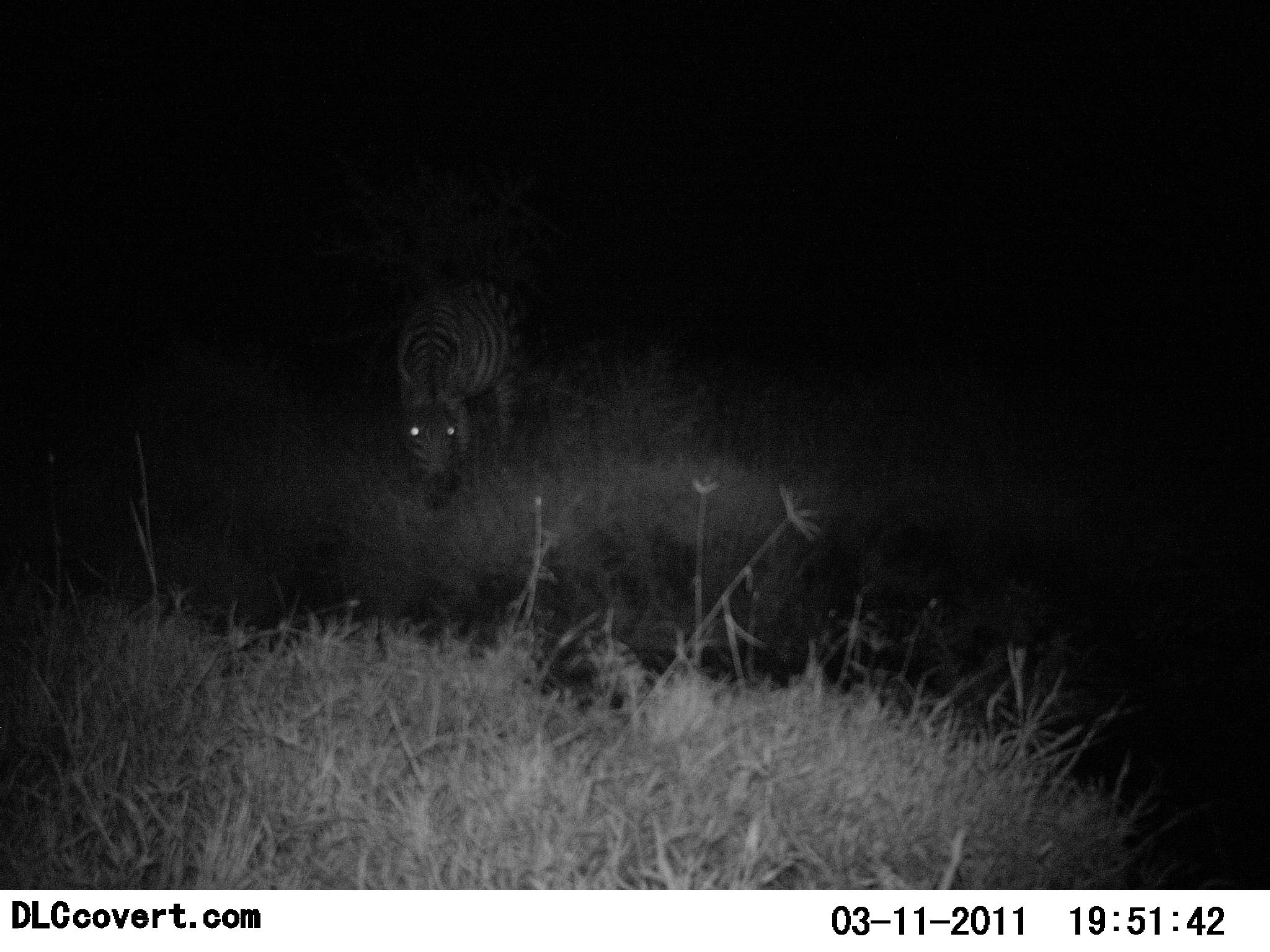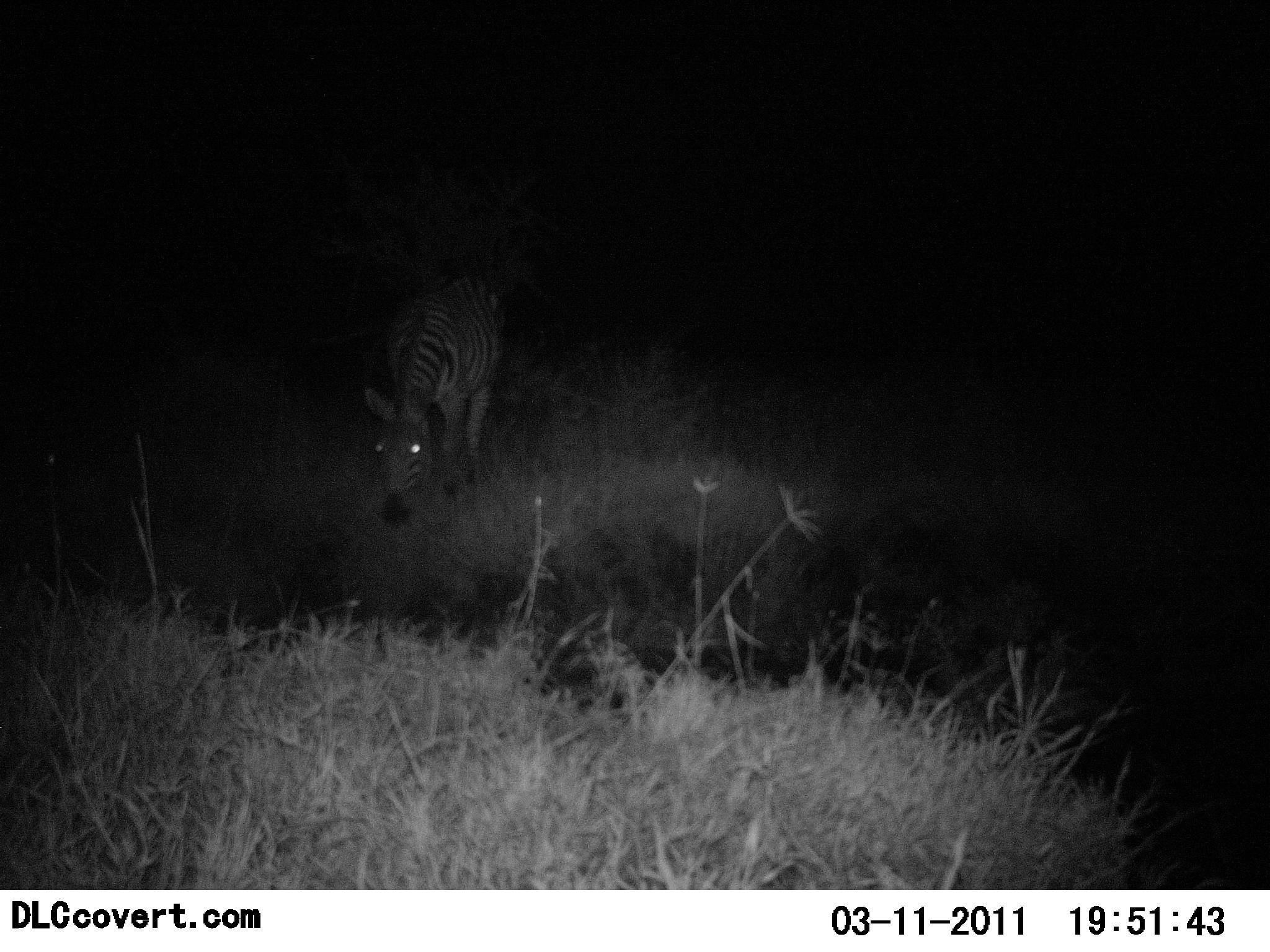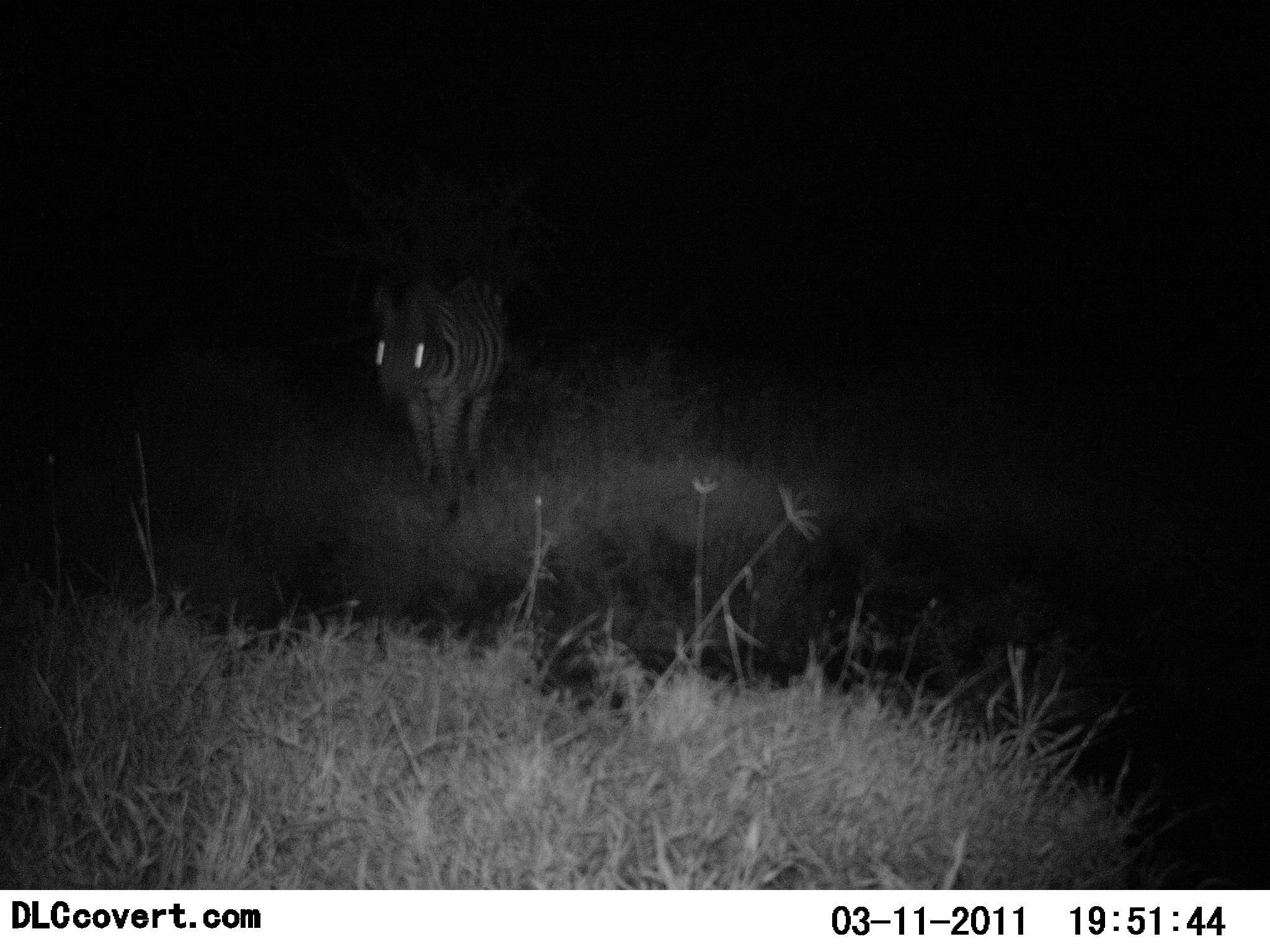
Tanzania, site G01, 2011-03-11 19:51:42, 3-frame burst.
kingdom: Animalia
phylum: Chordata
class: Mammalia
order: Perissodactyla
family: Equidae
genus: Equus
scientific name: Equus quagga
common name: plains zebra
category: zebra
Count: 1.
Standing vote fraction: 17%.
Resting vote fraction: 0%.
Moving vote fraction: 42%.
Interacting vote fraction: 0%.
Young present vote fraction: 0%.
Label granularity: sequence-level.